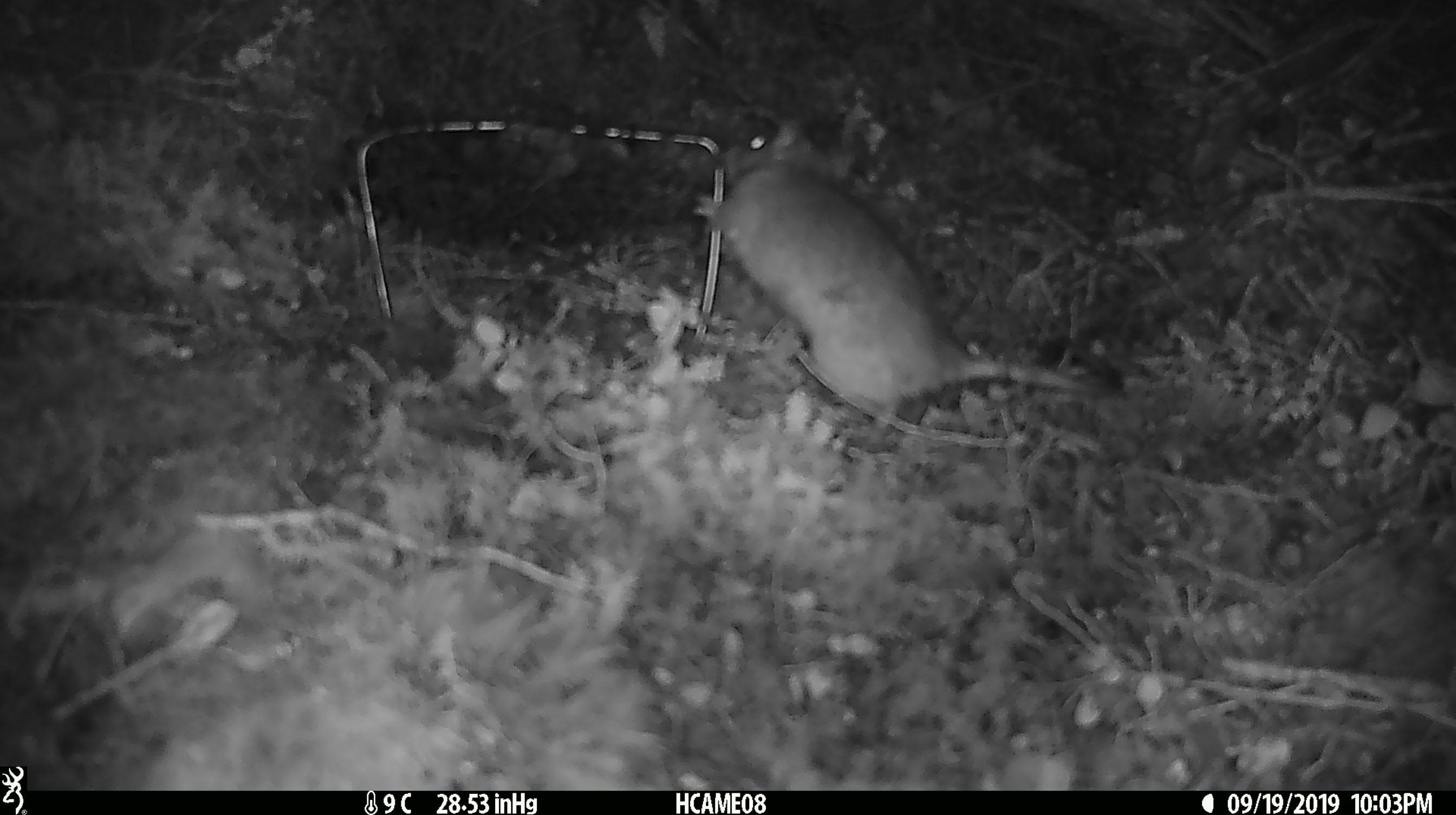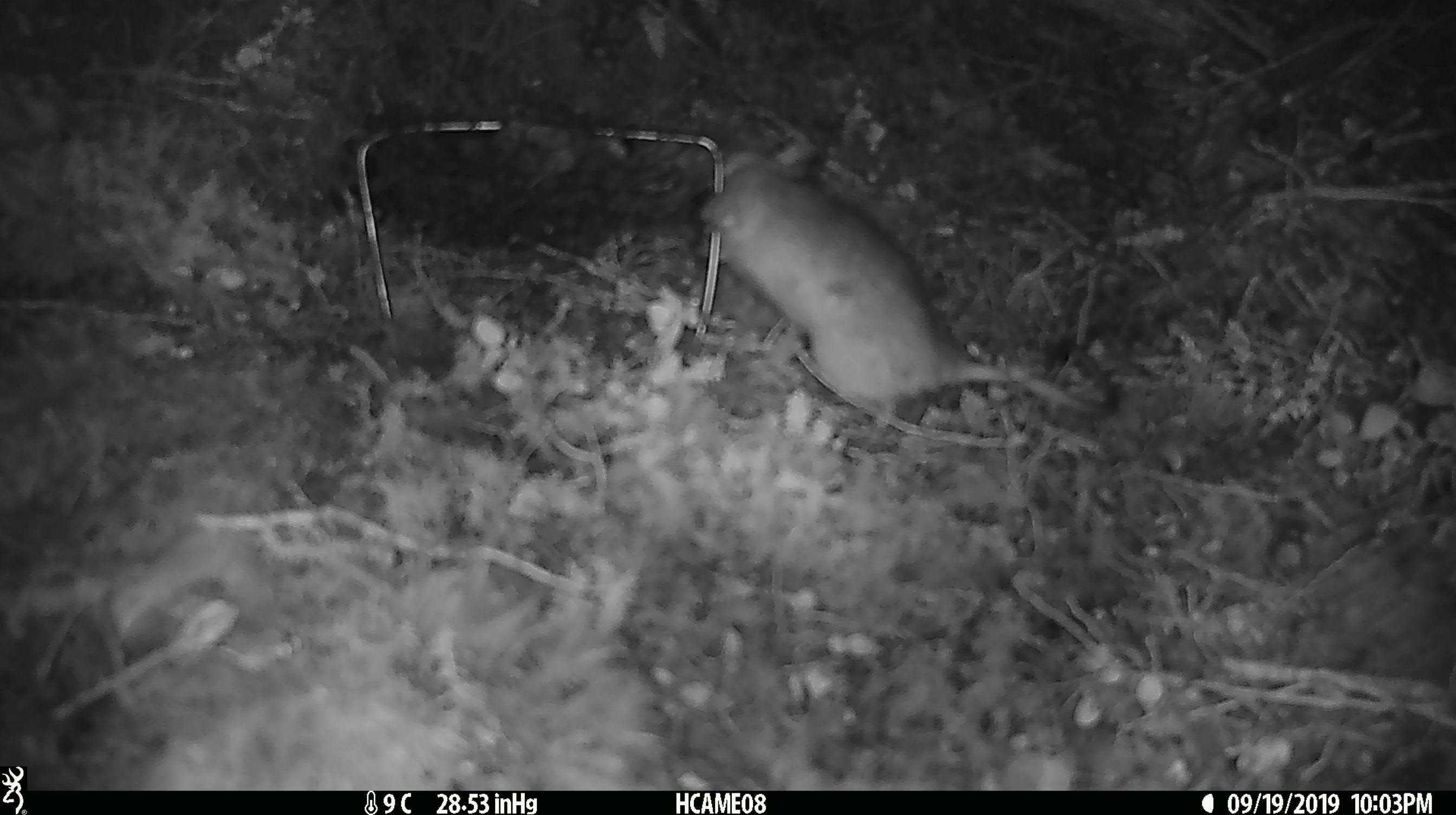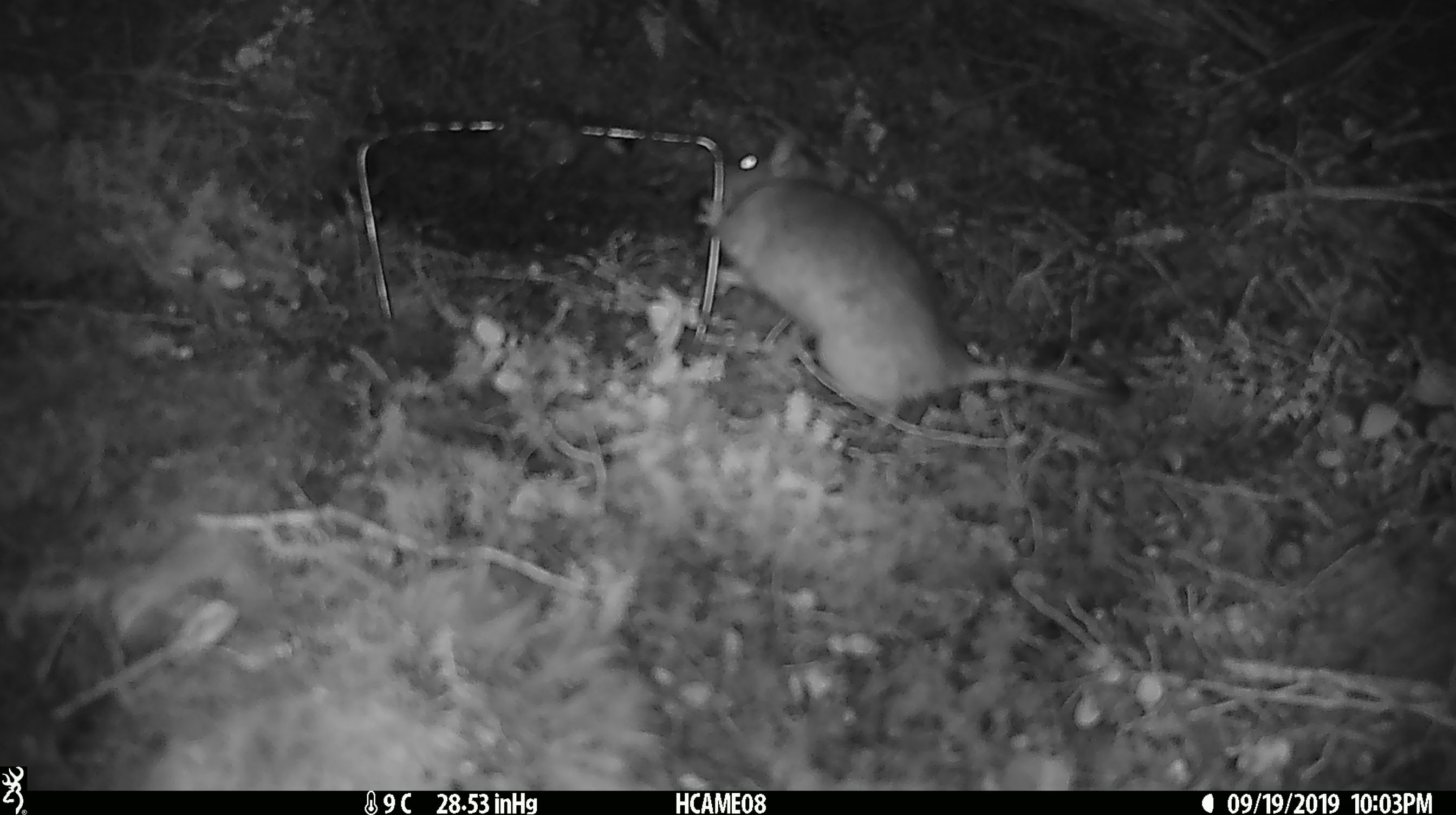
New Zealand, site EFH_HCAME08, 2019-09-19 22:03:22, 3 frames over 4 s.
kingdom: Animalia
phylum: Chordata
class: Mammalia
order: Rodentia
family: Muridae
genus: Rattus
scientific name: Rattus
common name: rat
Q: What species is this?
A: Rat (Rattus).